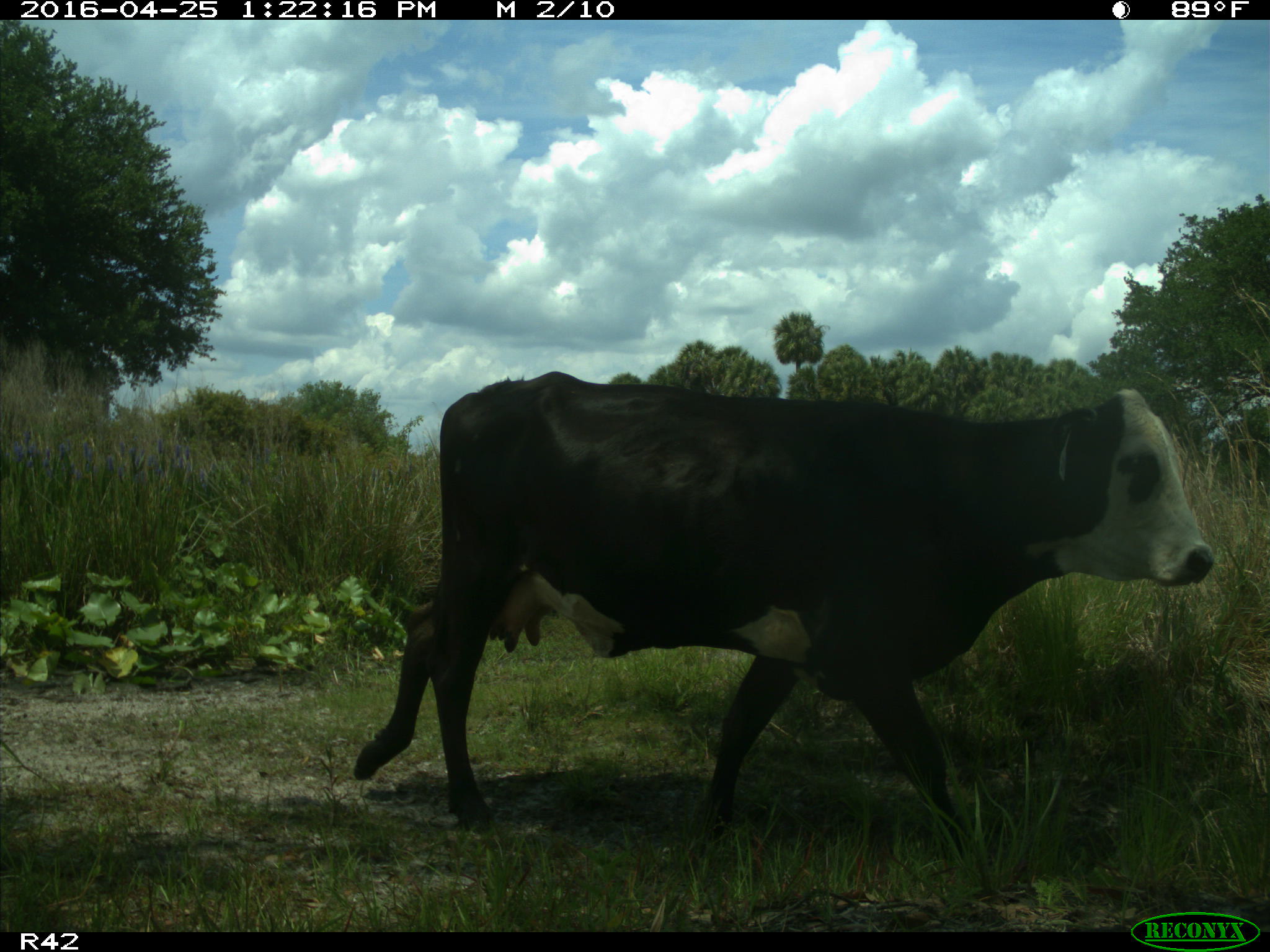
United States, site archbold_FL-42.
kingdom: Animalia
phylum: Chordata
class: Mammalia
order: Artiodactyla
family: Bovidae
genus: Bos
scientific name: Bos taurus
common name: domestic cow